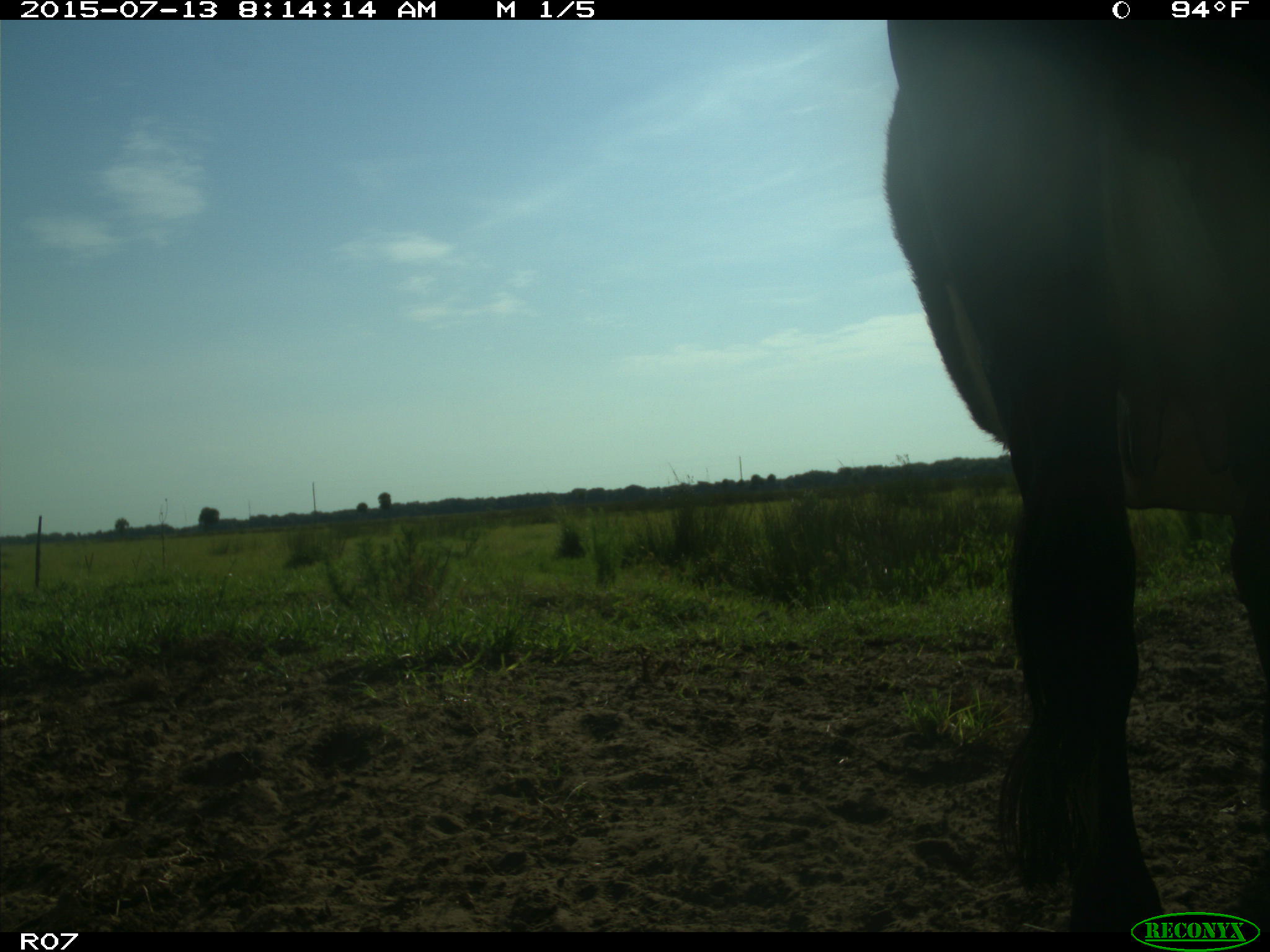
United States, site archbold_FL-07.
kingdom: Animalia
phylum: Chordata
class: Mammalia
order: Artiodactyla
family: Bovidae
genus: Bos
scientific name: Bos taurus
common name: domestic cow